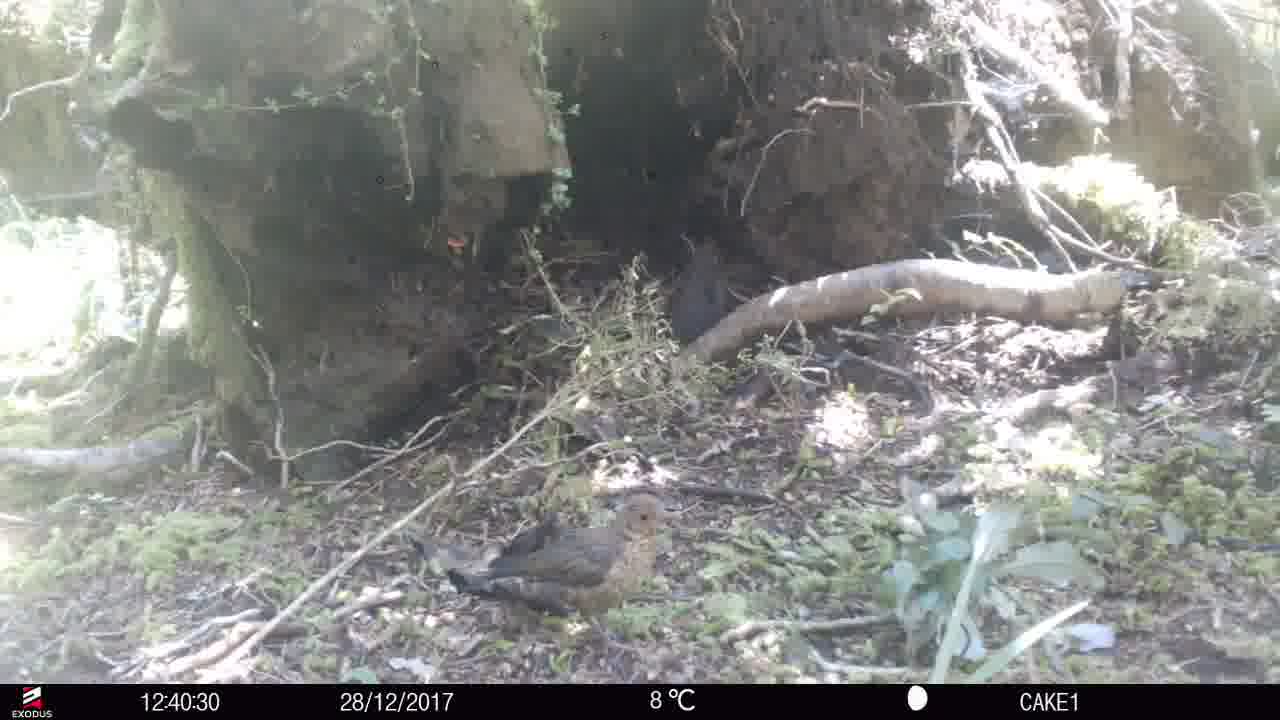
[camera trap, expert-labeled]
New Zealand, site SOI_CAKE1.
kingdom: Animalia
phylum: Chordata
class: Aves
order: Passeriformes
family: Turdidae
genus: Turdus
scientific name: Turdus merula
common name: eurasian blackbird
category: blackbird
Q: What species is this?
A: Blackbird (eurasian blackbird) (Turdus merula).